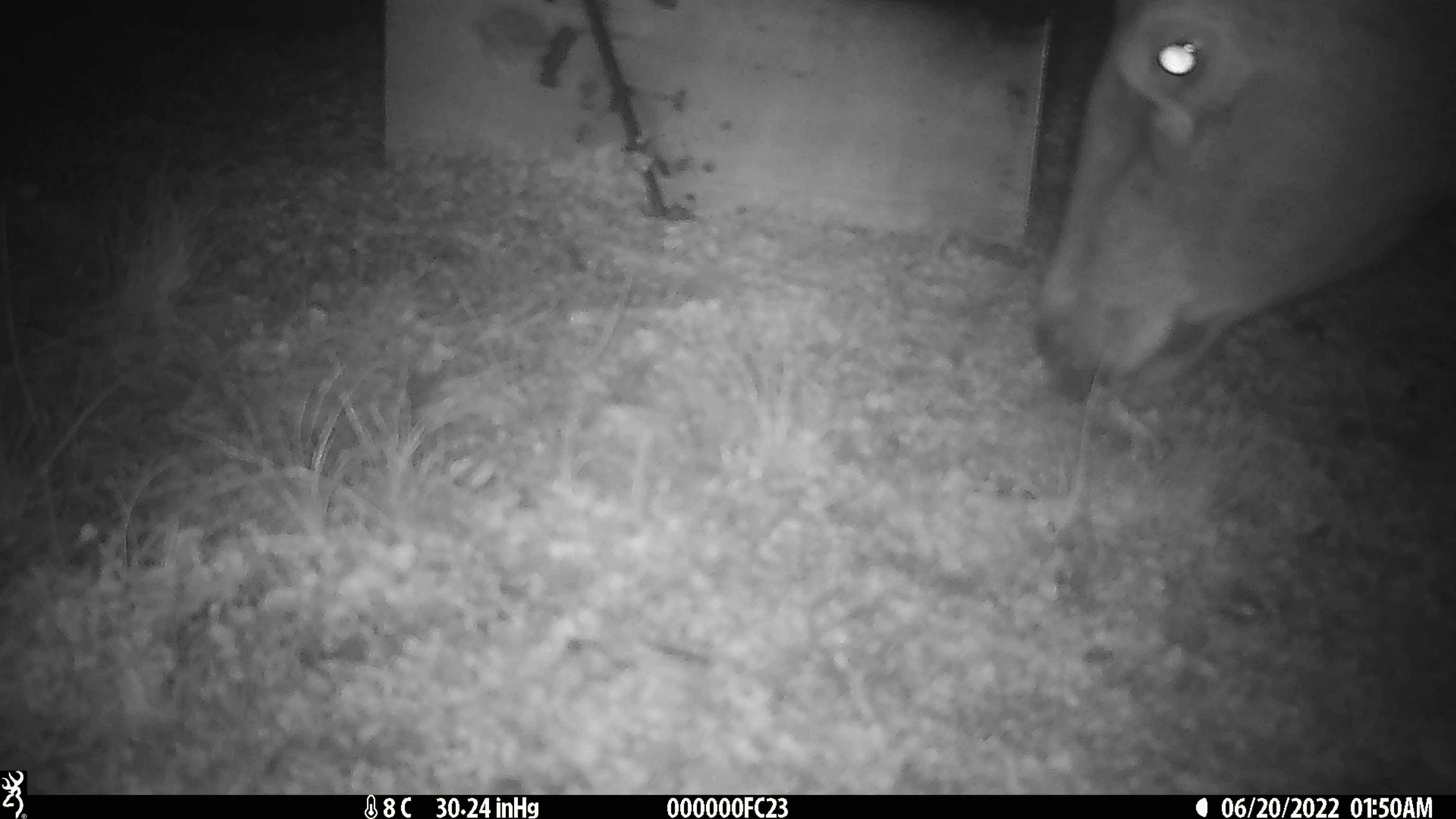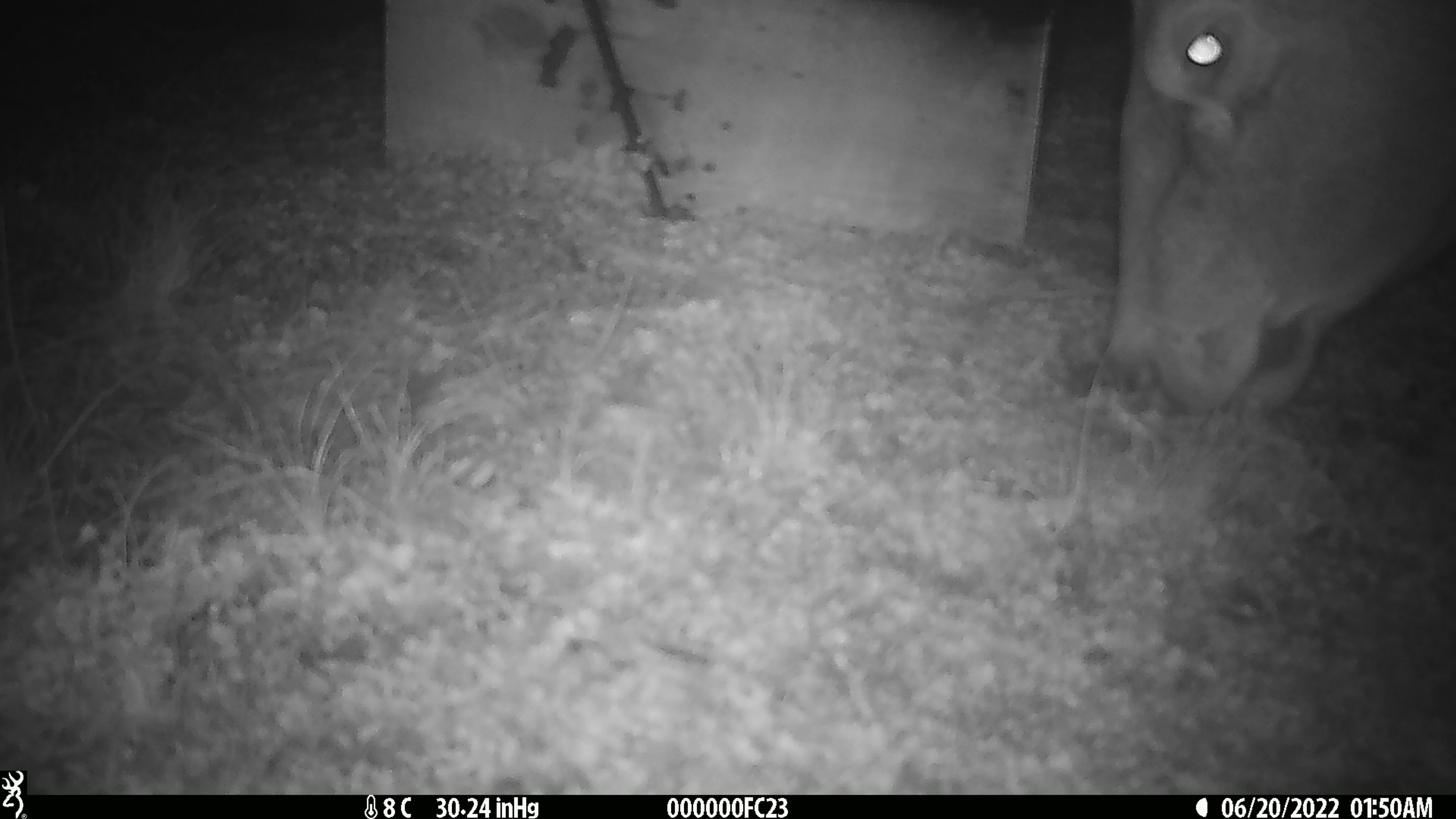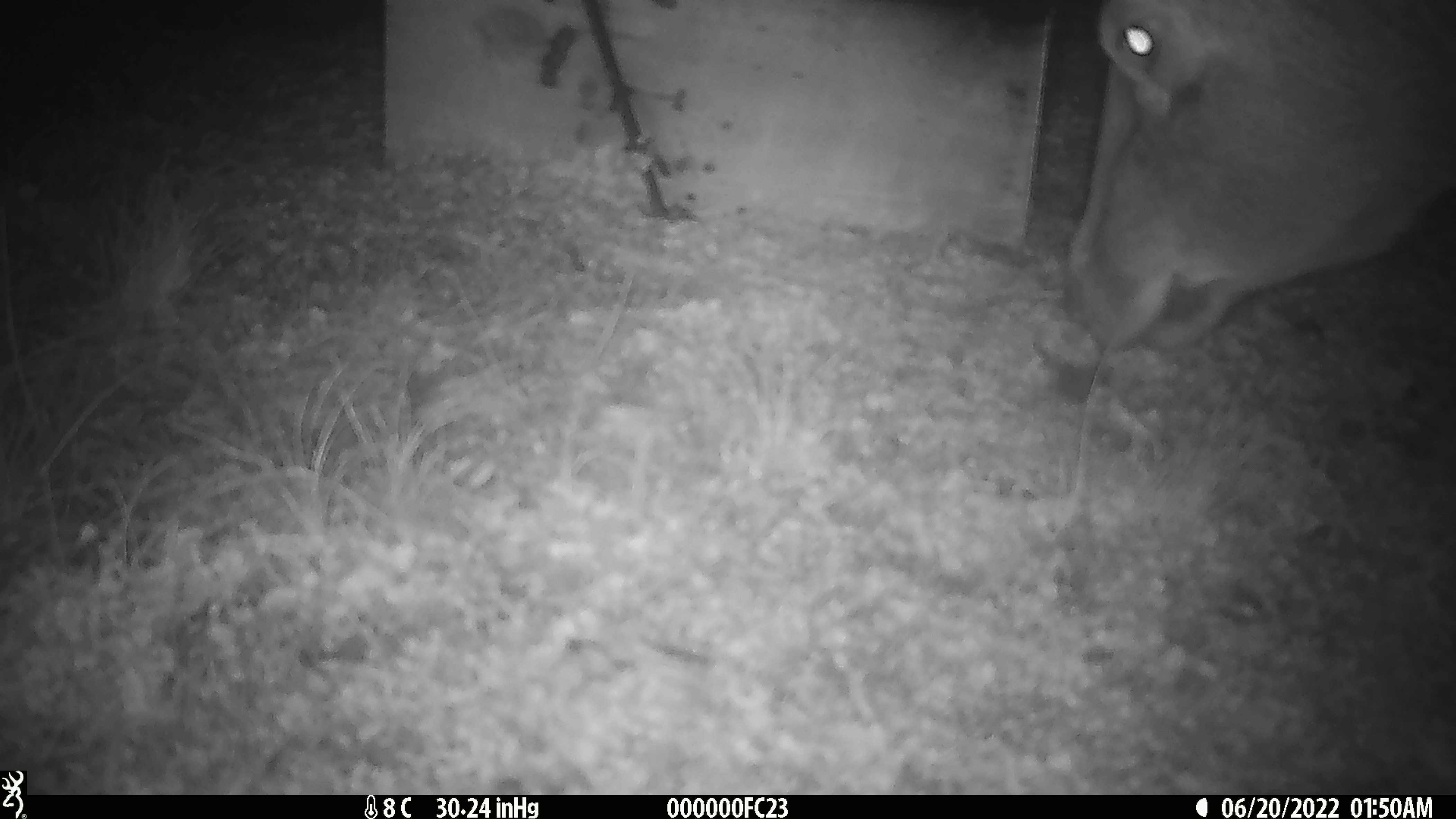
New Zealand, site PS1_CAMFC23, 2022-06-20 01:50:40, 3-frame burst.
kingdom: Animalia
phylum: Chordata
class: Mammalia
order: Artiodactyla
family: Cervidae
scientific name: Cervidae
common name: deer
Deer (Cervidae).